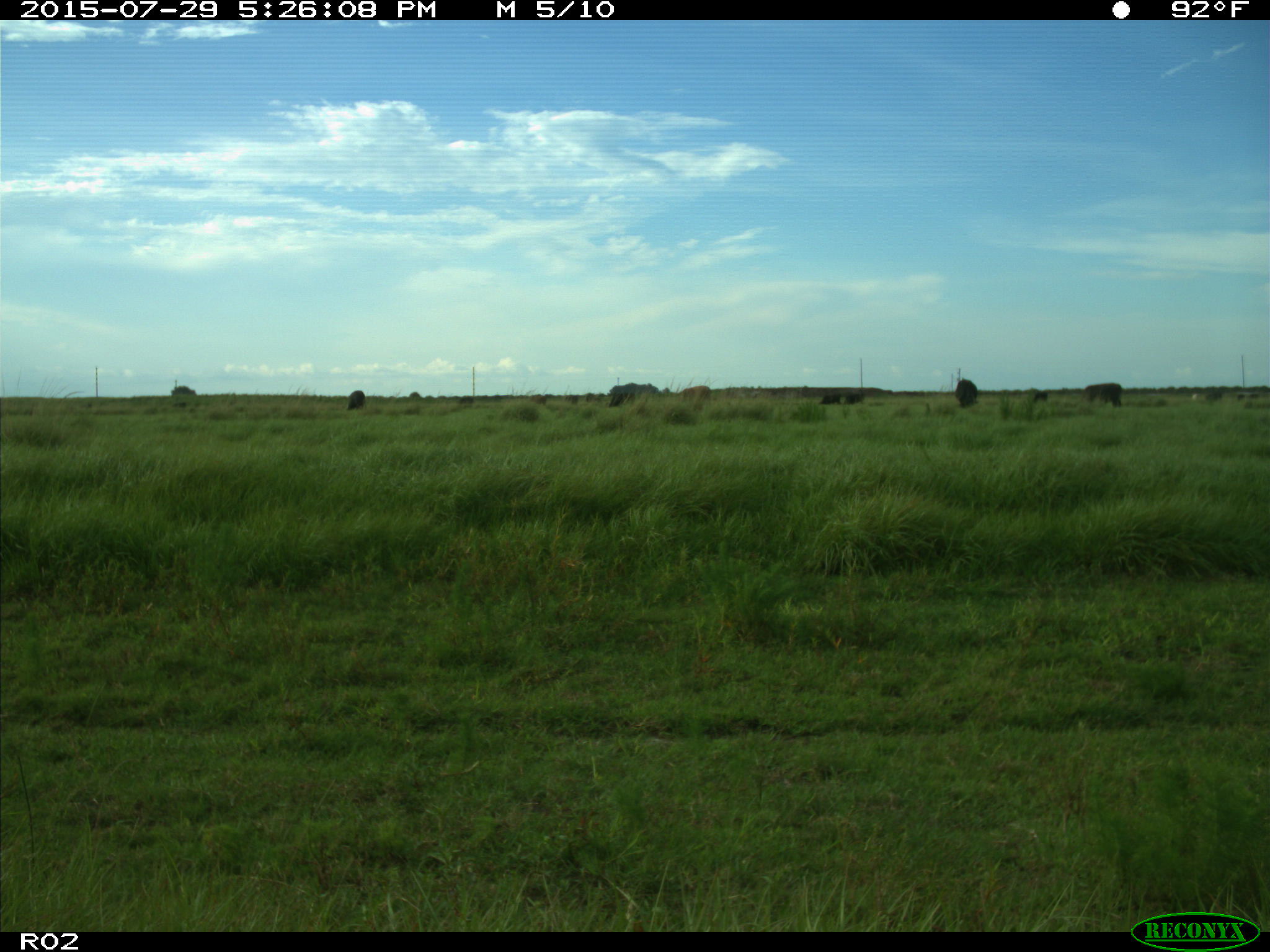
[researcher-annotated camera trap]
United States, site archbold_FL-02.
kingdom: Animalia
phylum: Chordata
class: Mammalia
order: Artiodactyla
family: Bovidae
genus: Bos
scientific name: Bos taurus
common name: domestic cow